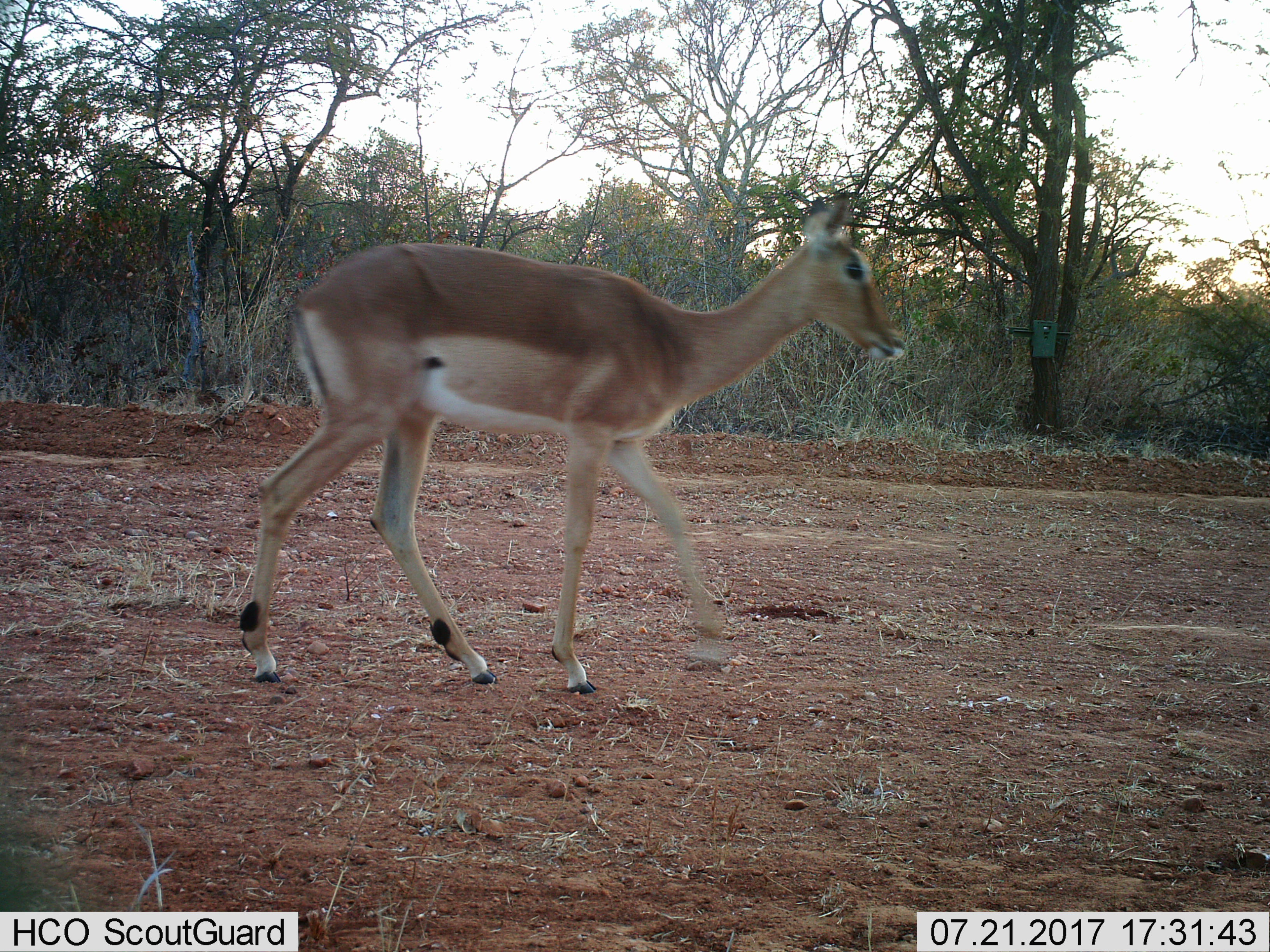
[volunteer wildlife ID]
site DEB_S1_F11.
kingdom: Animalia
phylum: Chordata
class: Mammalia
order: Artiodactyla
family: Bovidae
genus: Aepyceros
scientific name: Aepyceros melampus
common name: impala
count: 1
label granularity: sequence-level